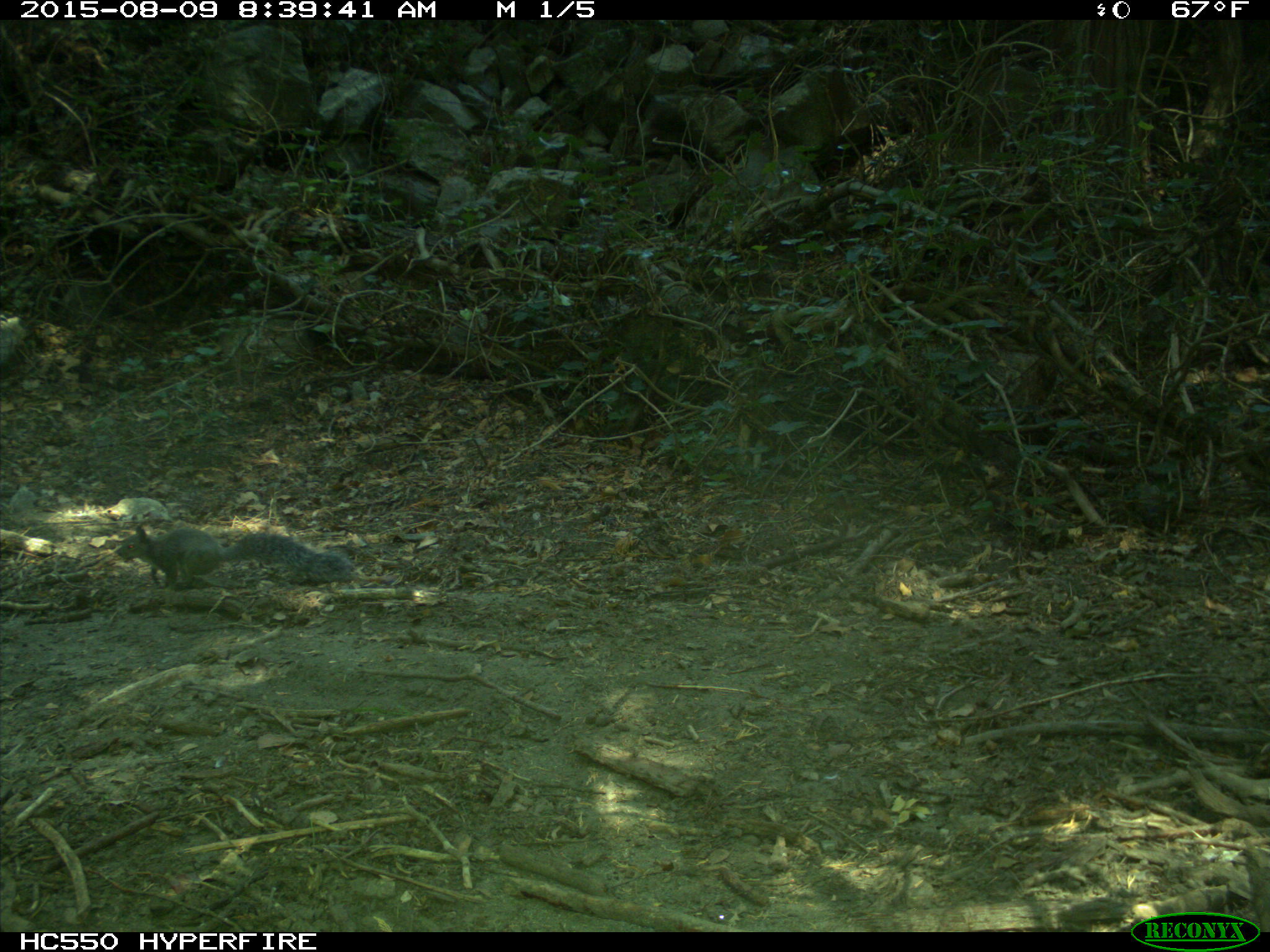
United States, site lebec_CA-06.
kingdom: Animalia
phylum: Chordata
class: Mammalia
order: Rodentia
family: Sciuridae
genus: Sciurus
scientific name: Sciurus carolinensis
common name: eastern gray squirrel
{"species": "Sciurus carolinensis (eastern gray squirrel)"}